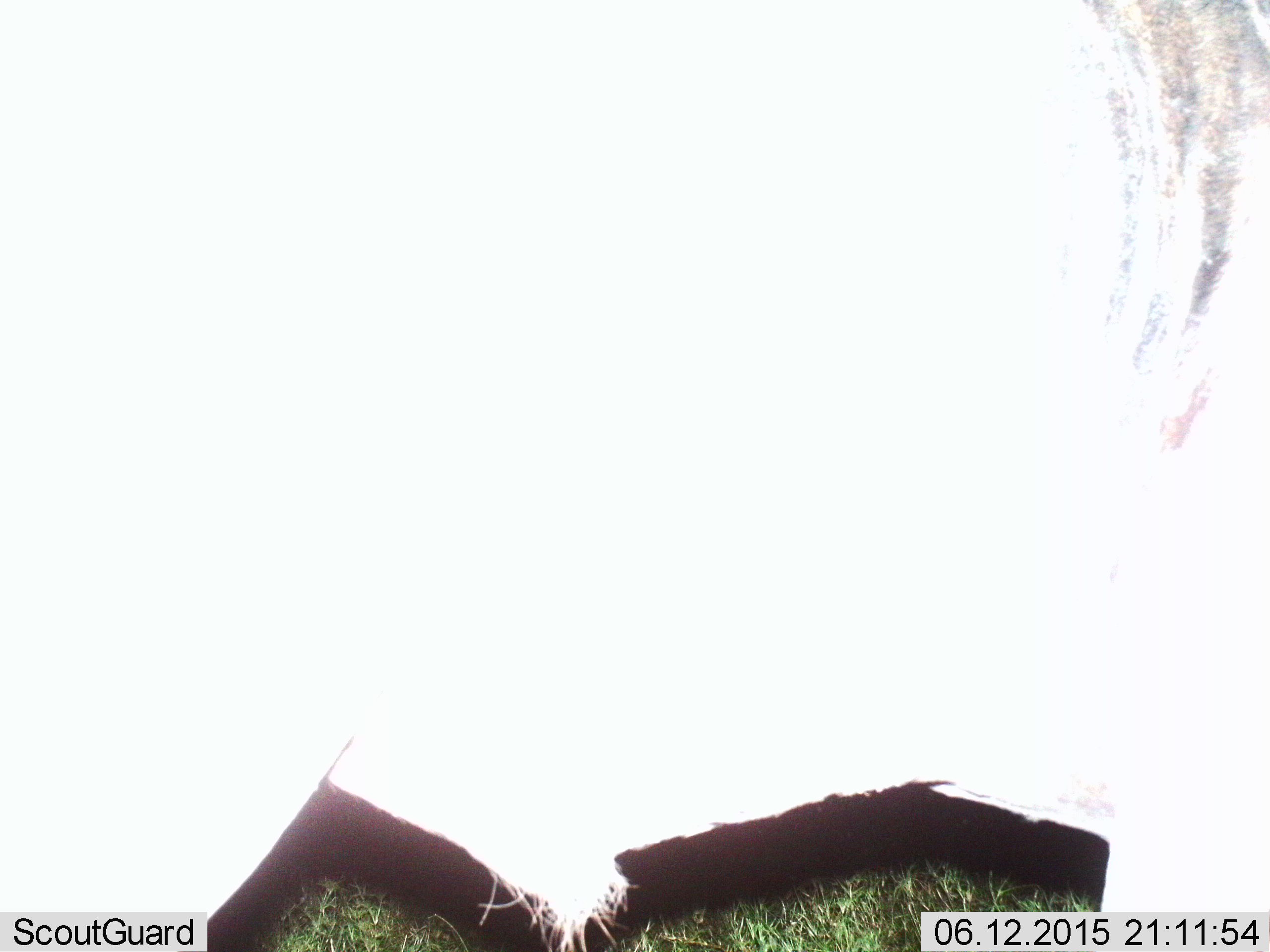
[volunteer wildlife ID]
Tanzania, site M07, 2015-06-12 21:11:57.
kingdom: Animalia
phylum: Chordata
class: Mammalia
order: Artiodactyla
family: Bovidae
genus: Connochaetes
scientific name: Connochaetes taurinus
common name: blue wildebeest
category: wildebeest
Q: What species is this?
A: Wildebeest (blue wildebeest) (Connochaetes taurinus).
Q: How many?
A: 1.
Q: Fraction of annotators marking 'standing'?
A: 100%.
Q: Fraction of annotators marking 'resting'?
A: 0%.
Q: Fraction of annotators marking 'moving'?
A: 0%.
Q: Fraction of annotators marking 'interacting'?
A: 0%.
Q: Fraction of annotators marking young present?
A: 0%.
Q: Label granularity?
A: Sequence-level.